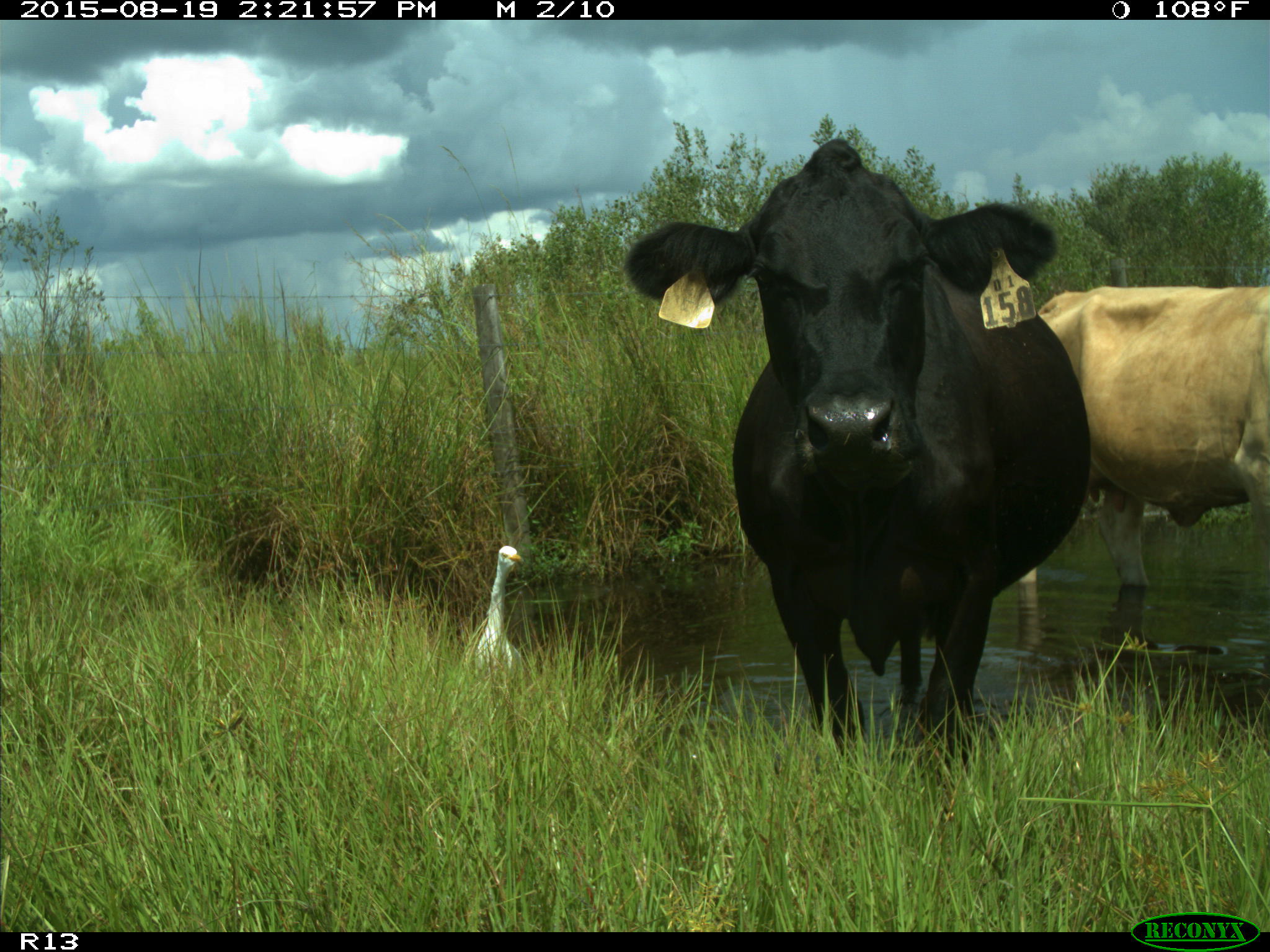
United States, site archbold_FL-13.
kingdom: Animalia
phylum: Chordata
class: Mammalia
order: Artiodactyla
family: Bovidae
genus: Bos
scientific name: Bos taurus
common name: domestic cow